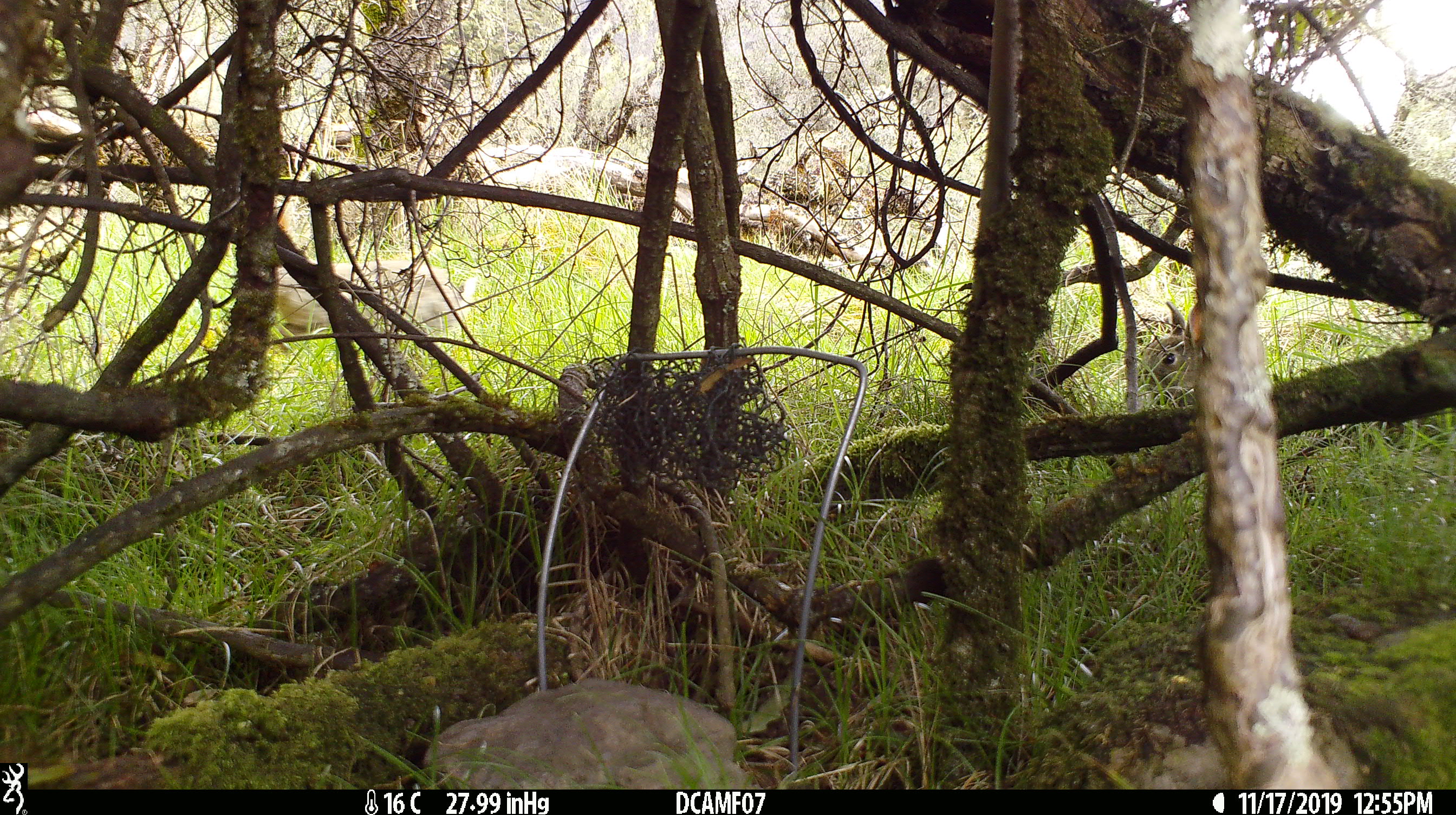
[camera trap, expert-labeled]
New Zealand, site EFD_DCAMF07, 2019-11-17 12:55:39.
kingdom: Animalia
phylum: Chordata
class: Mammalia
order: Lagomorpha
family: Leporidae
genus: Oryctolagus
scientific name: Oryctolagus cuniculus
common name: european rabbit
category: rabbit